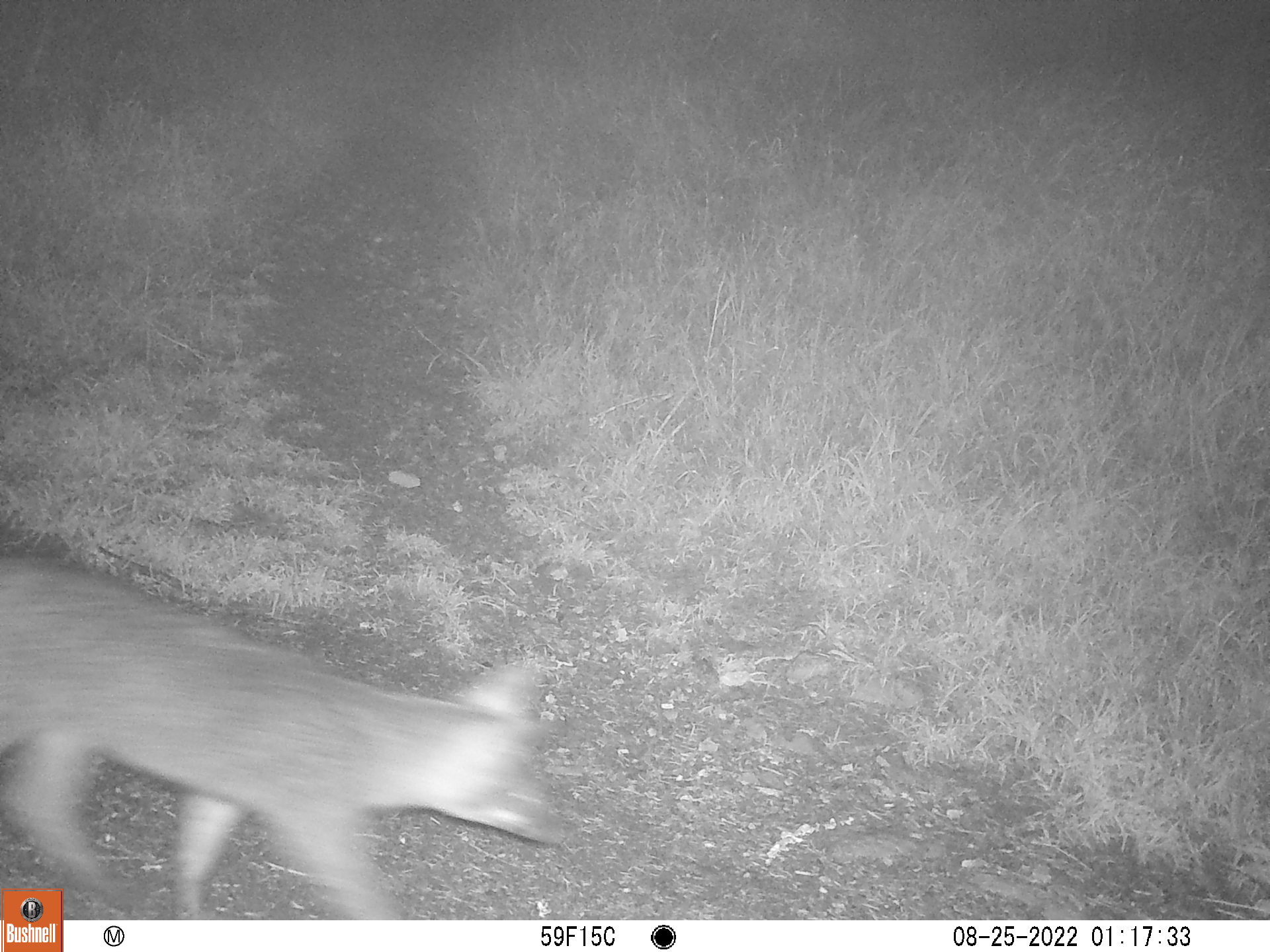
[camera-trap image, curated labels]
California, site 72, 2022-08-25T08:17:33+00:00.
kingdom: Animalia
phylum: Chordata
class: Mammalia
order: Carnivora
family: Canidae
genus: Urocyon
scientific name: Urocyon cinereoargenteus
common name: gray fox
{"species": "gray fox (Urocyon cinereoargenteus)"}